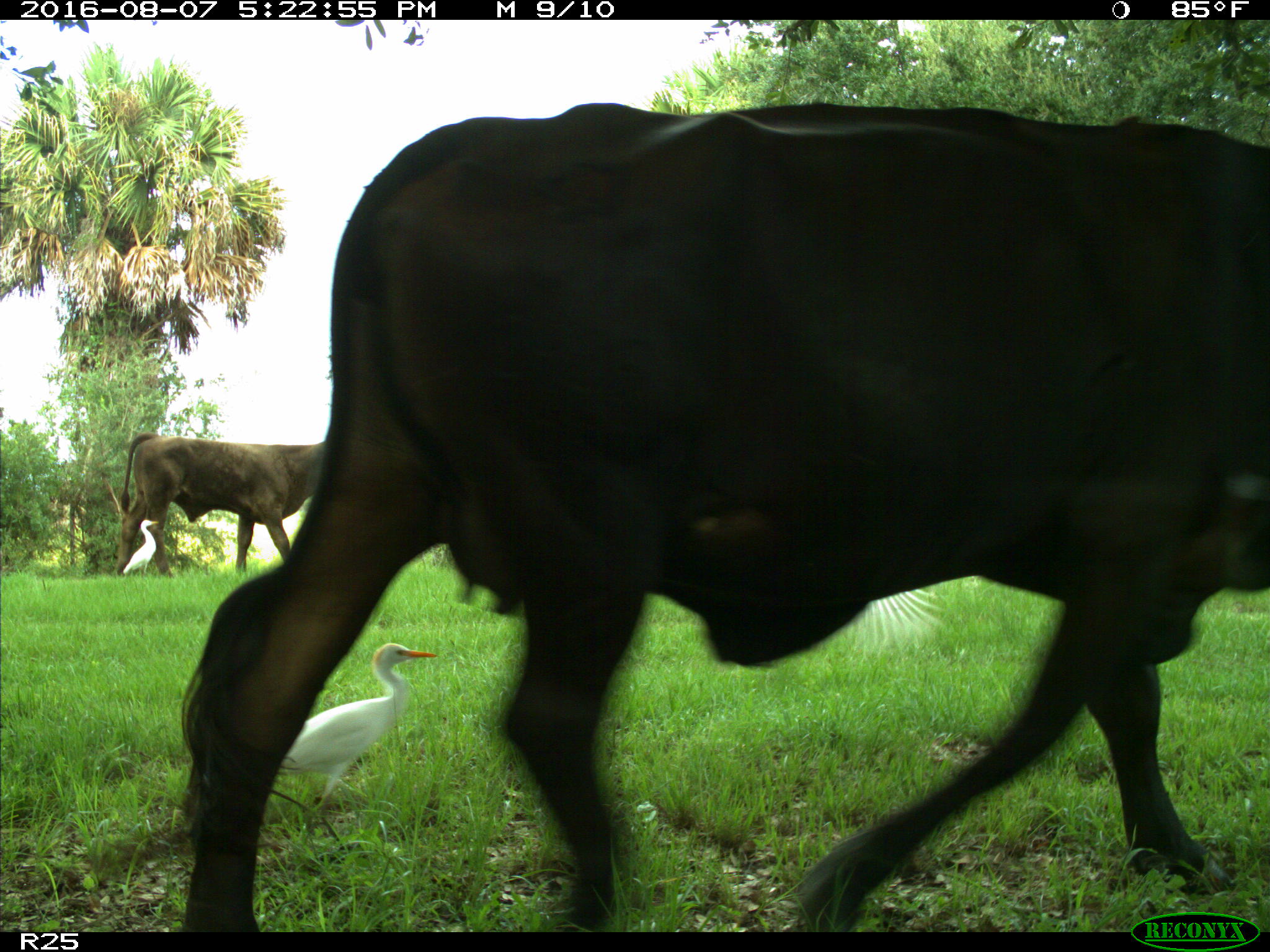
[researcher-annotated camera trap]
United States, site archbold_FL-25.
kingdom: Animalia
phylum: Chordata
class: Mammalia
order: Artiodactyla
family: Bovidae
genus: Bos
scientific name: Bos taurus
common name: domestic cow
Bos taurus (domestic cow).